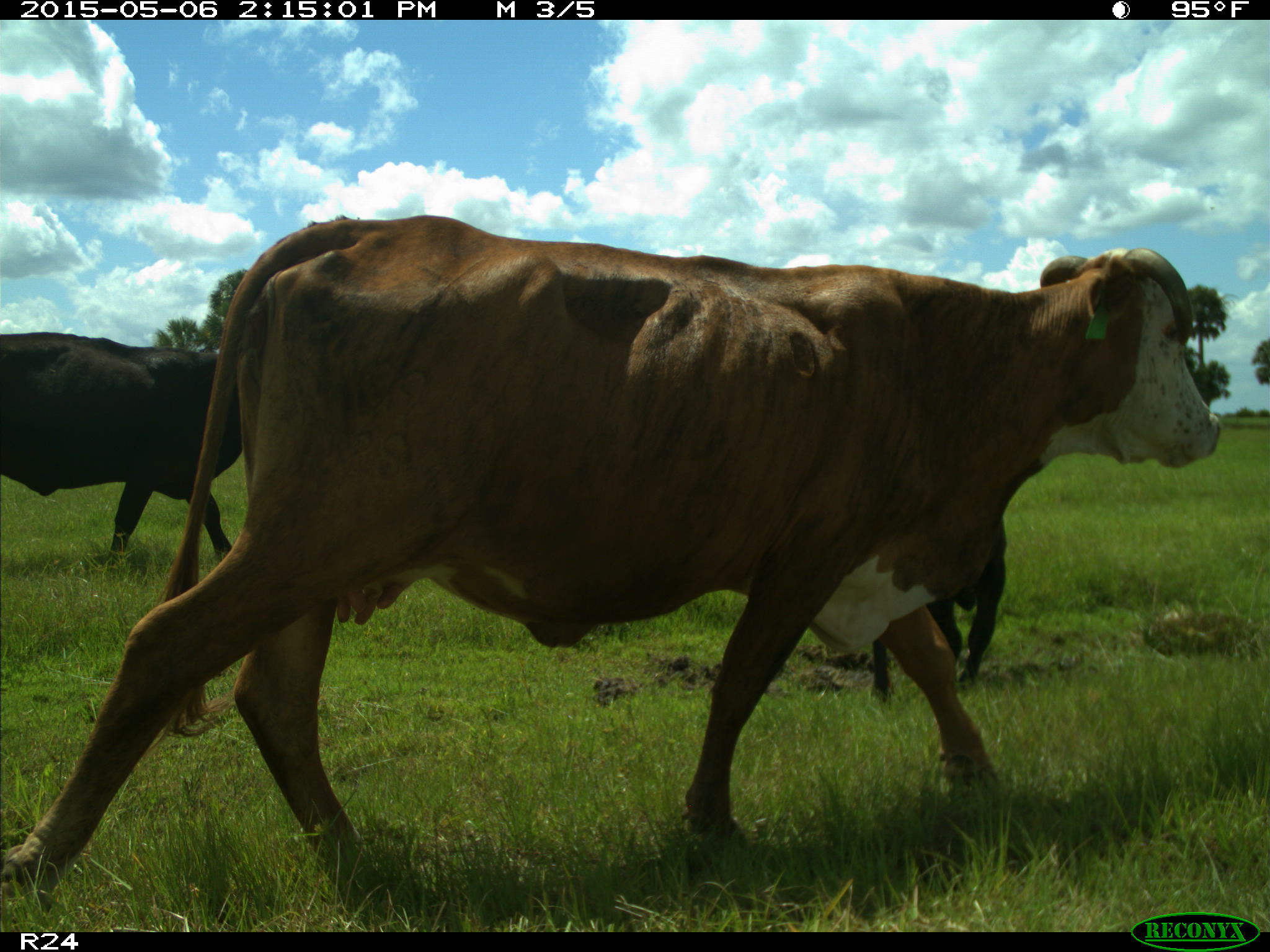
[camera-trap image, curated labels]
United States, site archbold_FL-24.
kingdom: Animalia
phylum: Chordata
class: Mammalia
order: Artiodactyla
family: Bovidae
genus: Bos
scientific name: Bos taurus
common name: domestic cow